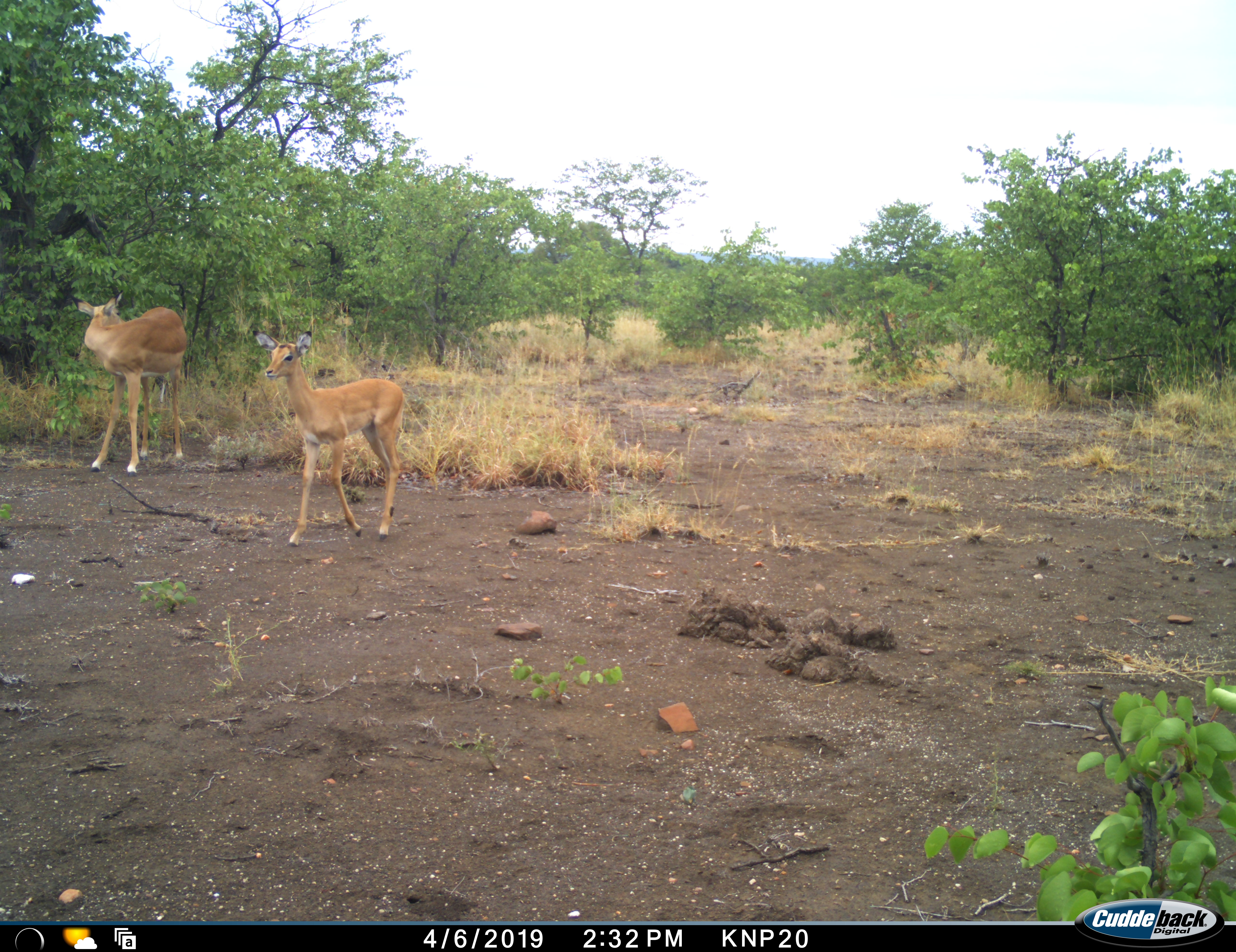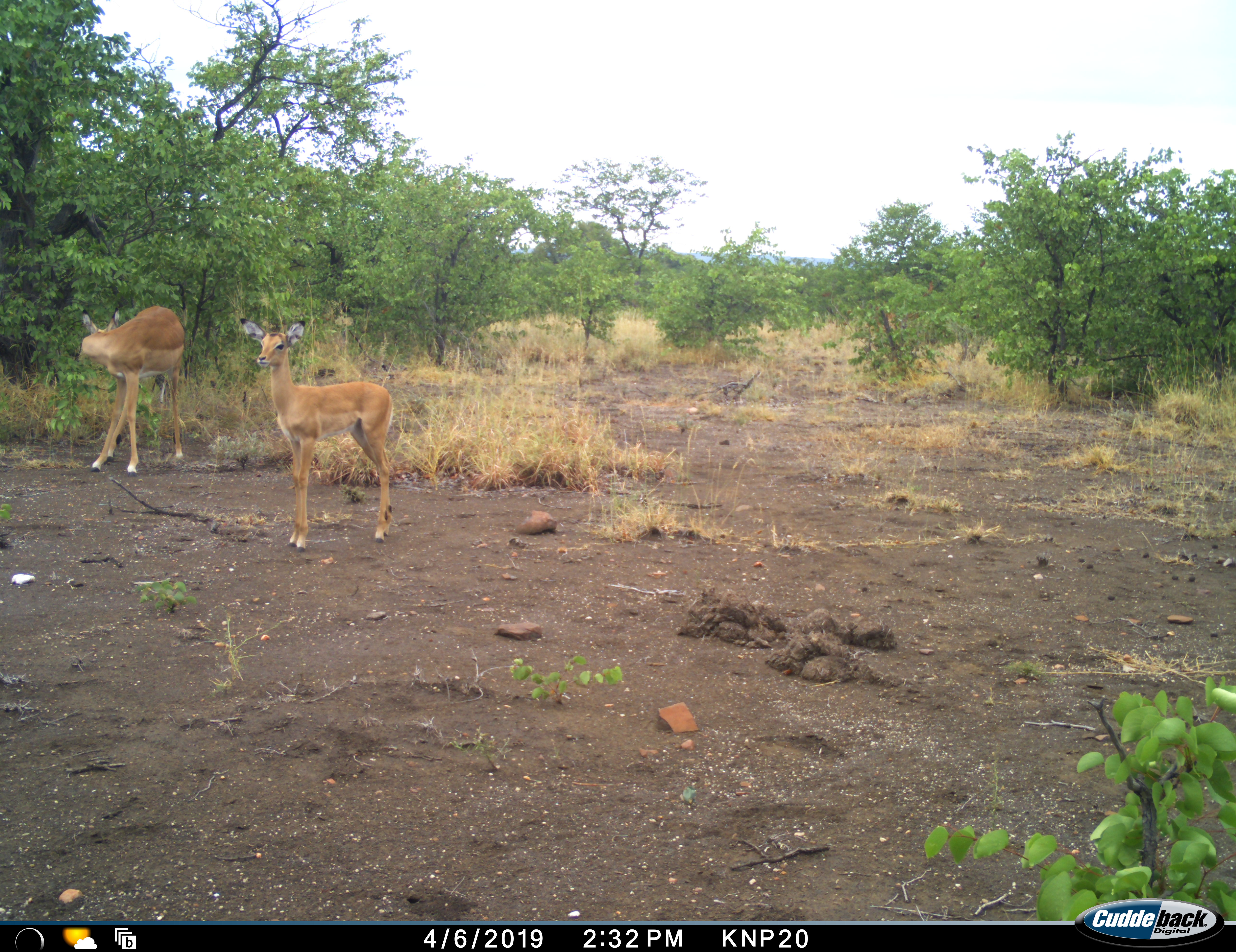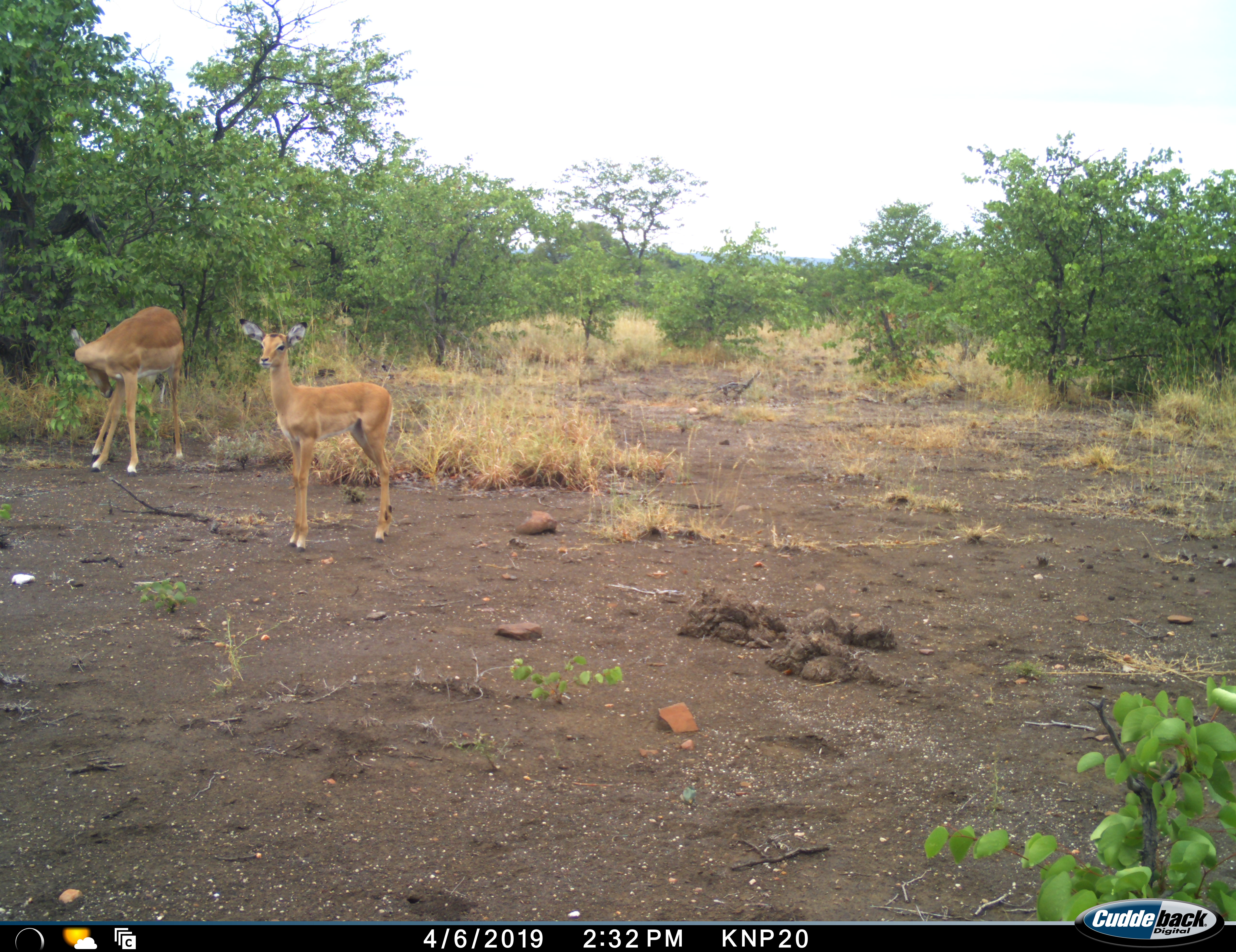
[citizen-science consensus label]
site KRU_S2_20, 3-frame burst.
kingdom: Animalia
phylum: Chordata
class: Mammalia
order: Artiodactyla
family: Bovidae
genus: Aepyceros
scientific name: Aepyceros melampus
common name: impala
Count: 2.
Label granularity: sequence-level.